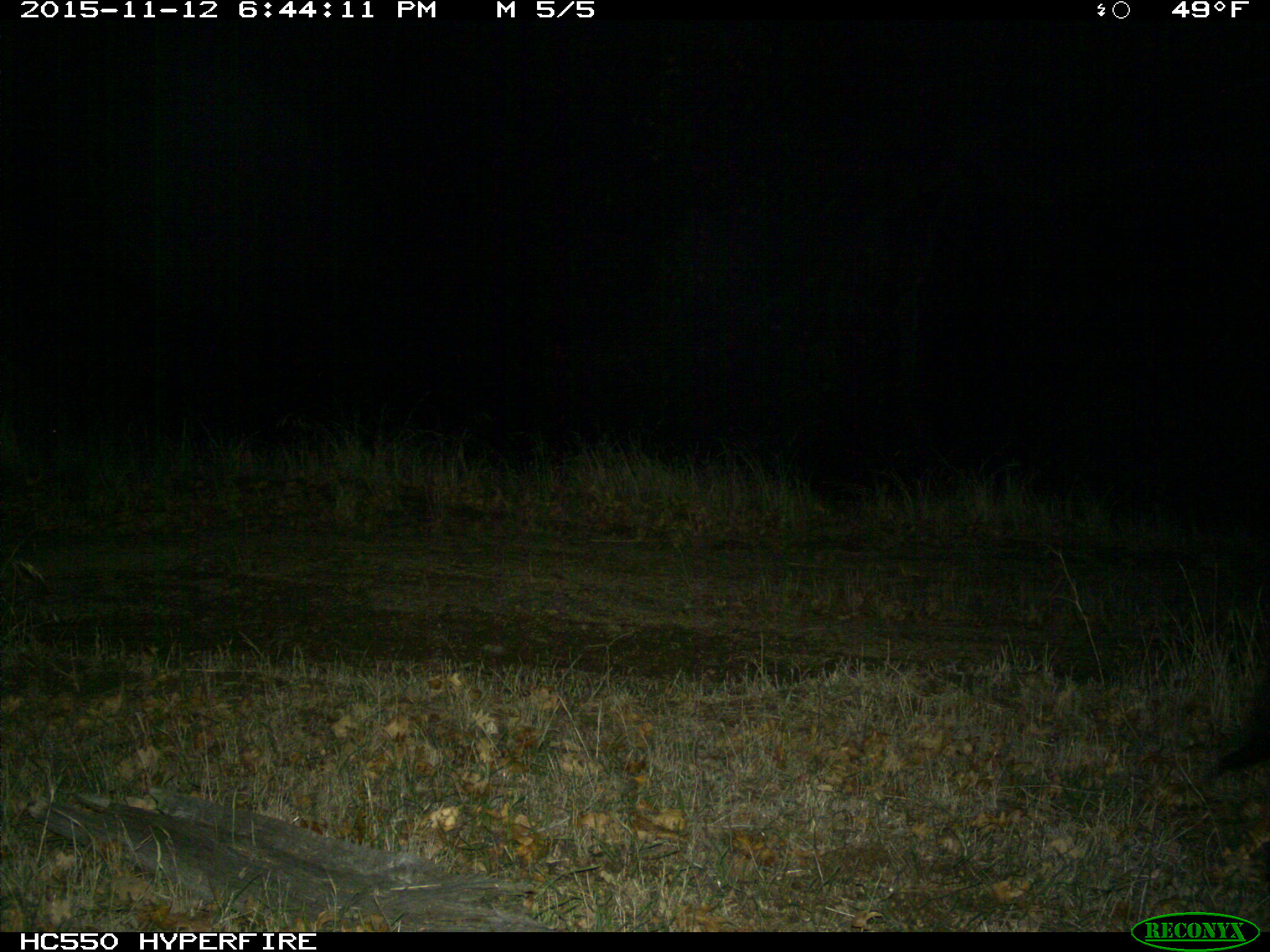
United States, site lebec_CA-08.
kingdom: Animalia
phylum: Chordata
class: Mammalia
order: Artiodactyla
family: Suidae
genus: Sus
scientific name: Sus scrofa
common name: wild boar